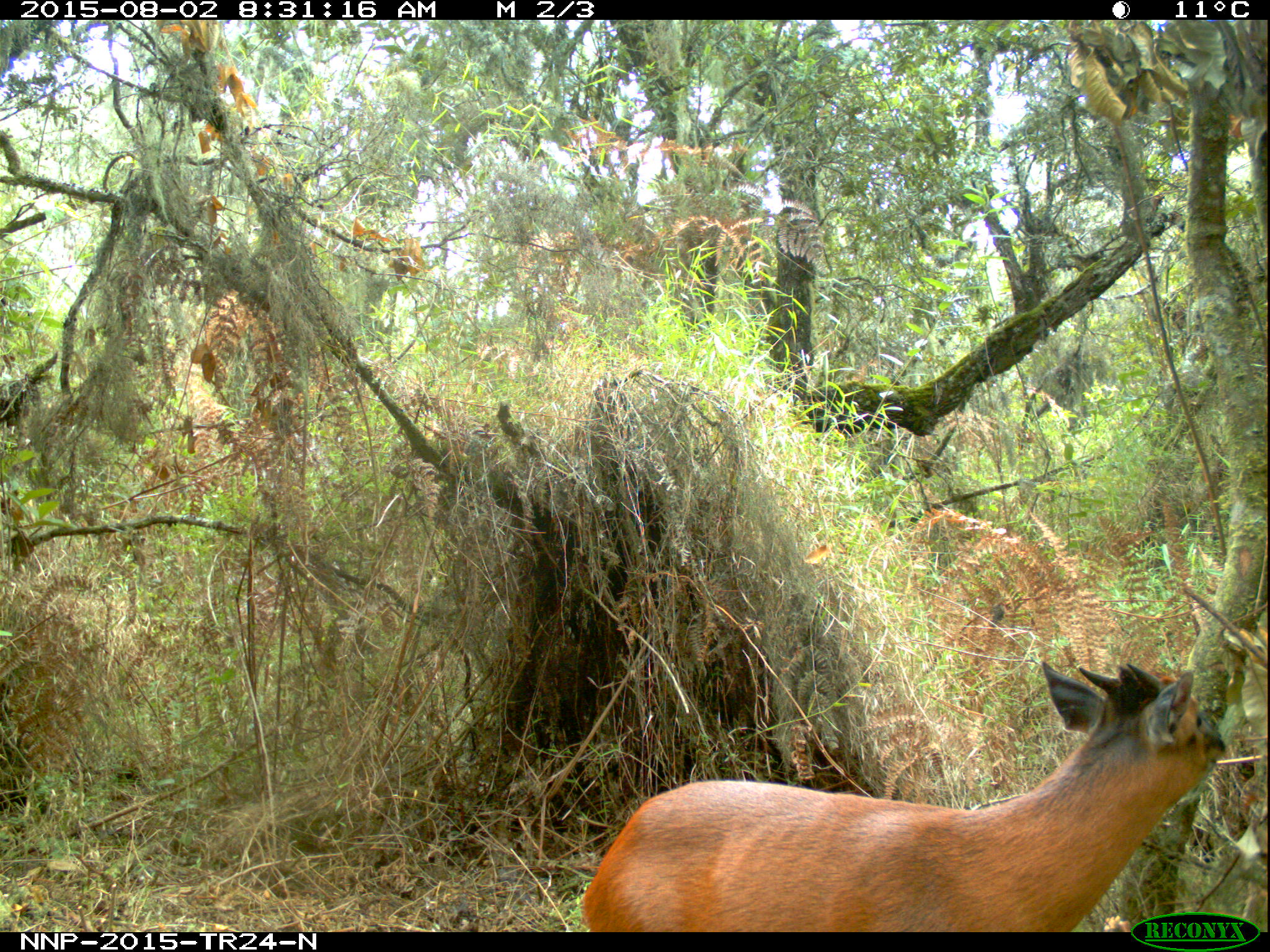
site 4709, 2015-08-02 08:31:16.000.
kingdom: Animalia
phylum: Chordata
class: Mammalia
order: Artiodactyla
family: Bovidae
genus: Cephalophus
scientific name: Cephalophus nigrifrons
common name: black-fronted duiker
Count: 1.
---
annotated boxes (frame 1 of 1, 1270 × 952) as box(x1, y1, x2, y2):
cephalophus nigrifrons: box(579, 658, 1228, 932)